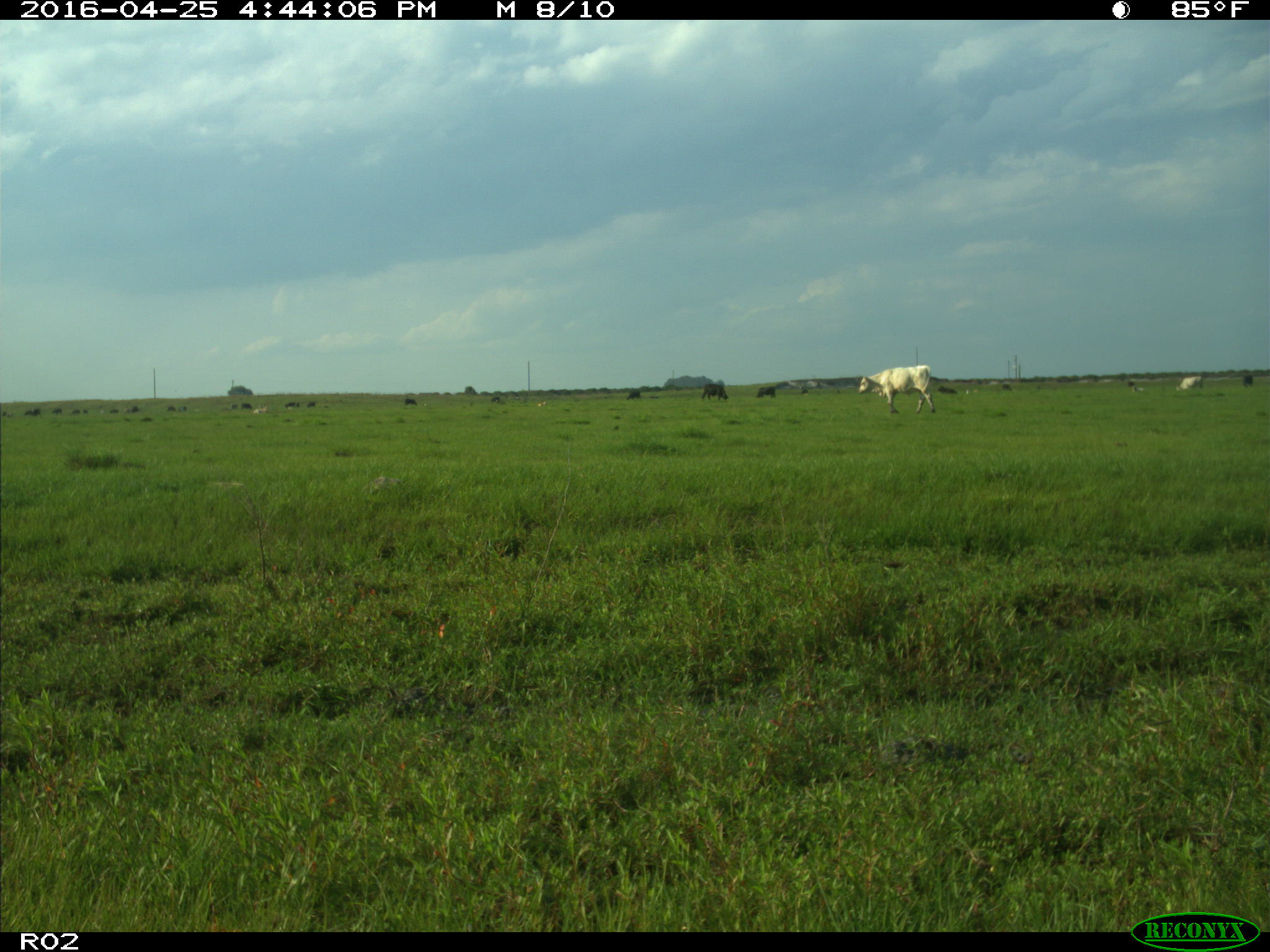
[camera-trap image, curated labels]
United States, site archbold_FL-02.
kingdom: Animalia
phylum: Chordata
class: Mammalia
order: Artiodactyla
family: Bovidae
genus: Bos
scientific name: Bos taurus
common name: domestic cow